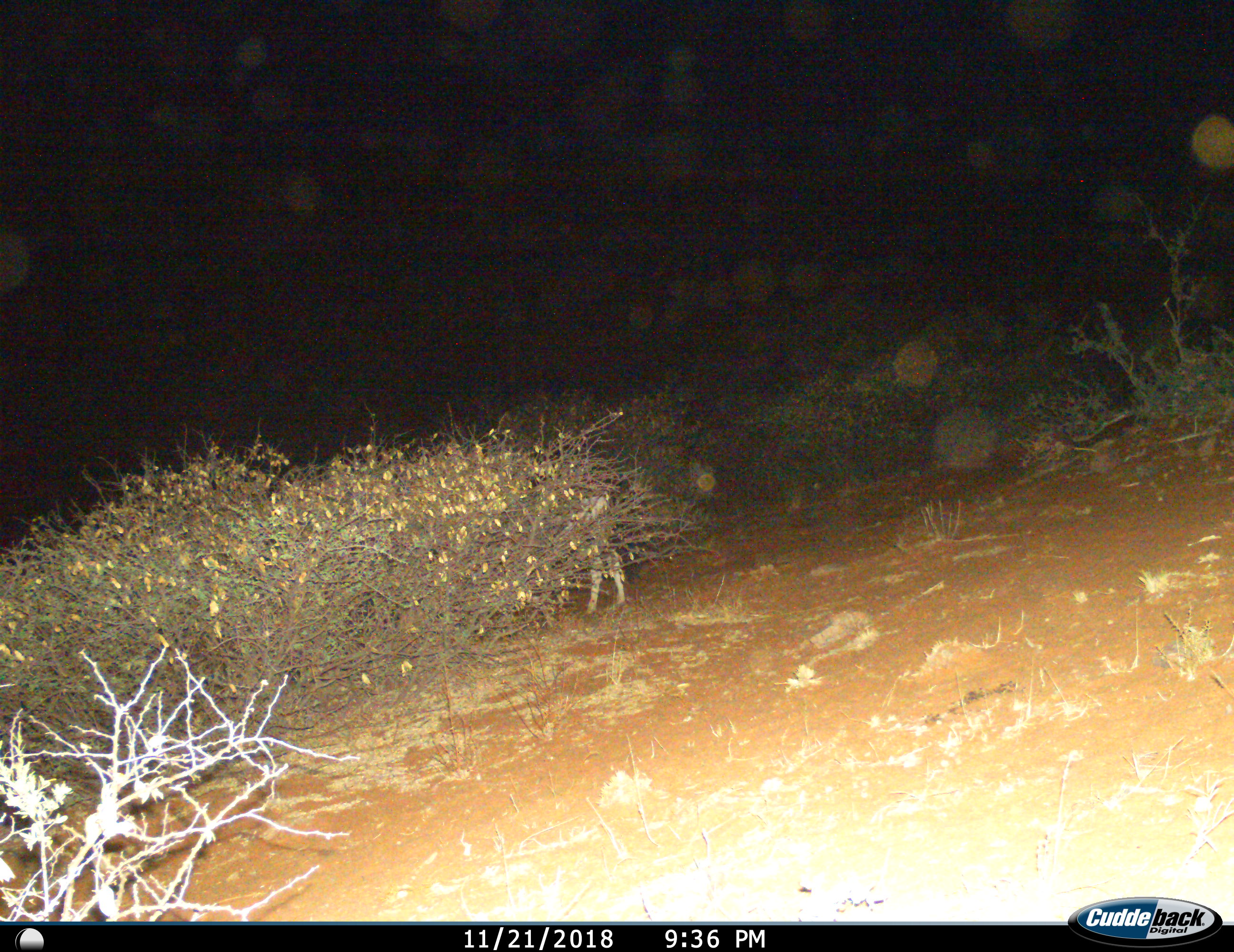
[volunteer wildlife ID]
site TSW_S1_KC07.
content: unidentified animal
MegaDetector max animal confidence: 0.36